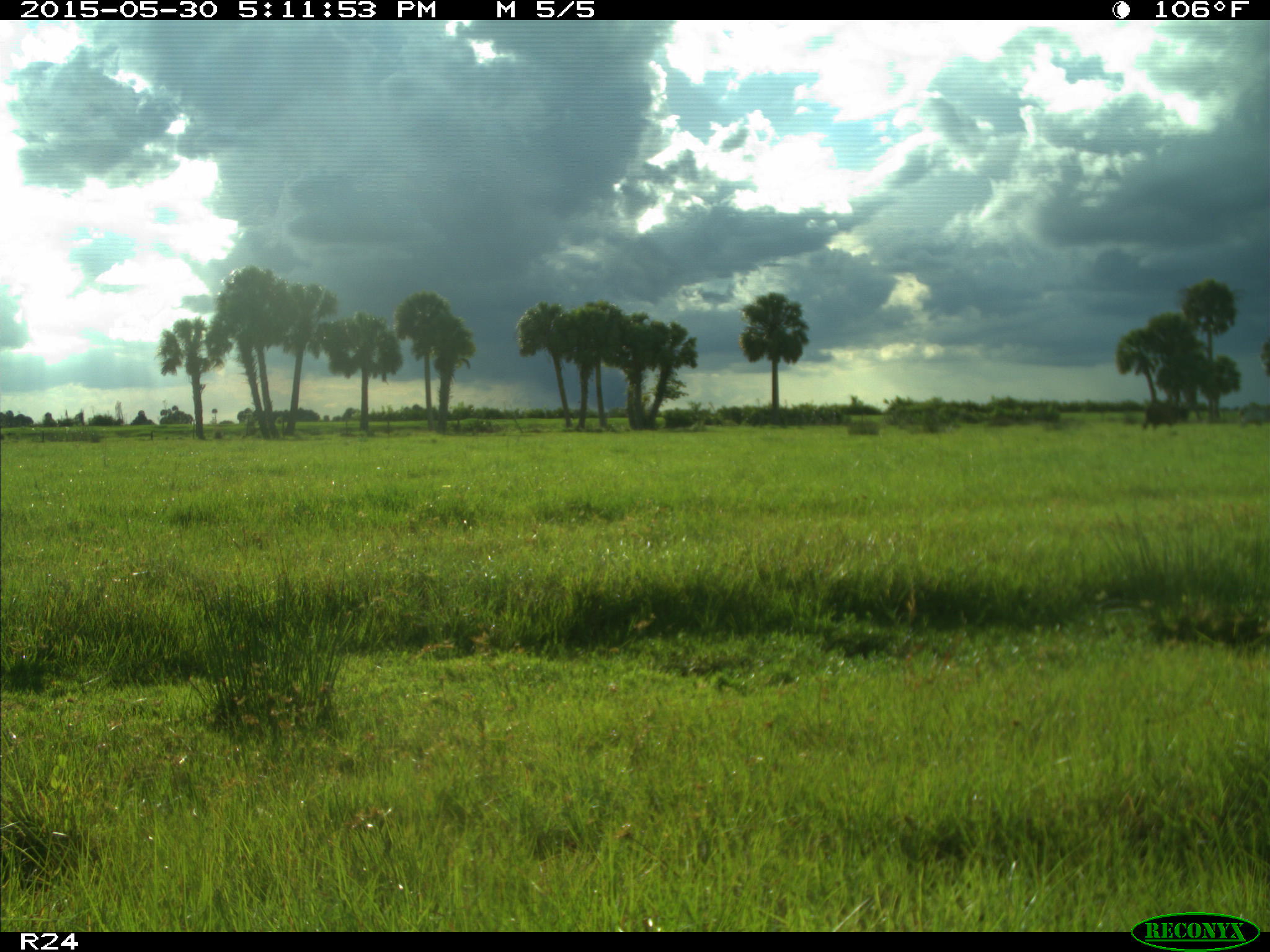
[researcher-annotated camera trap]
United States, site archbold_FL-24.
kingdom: Animalia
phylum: Chordata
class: Mammalia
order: Artiodactyla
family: Bovidae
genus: Bos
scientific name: Bos taurus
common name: domestic cow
Bos taurus (domestic cow).